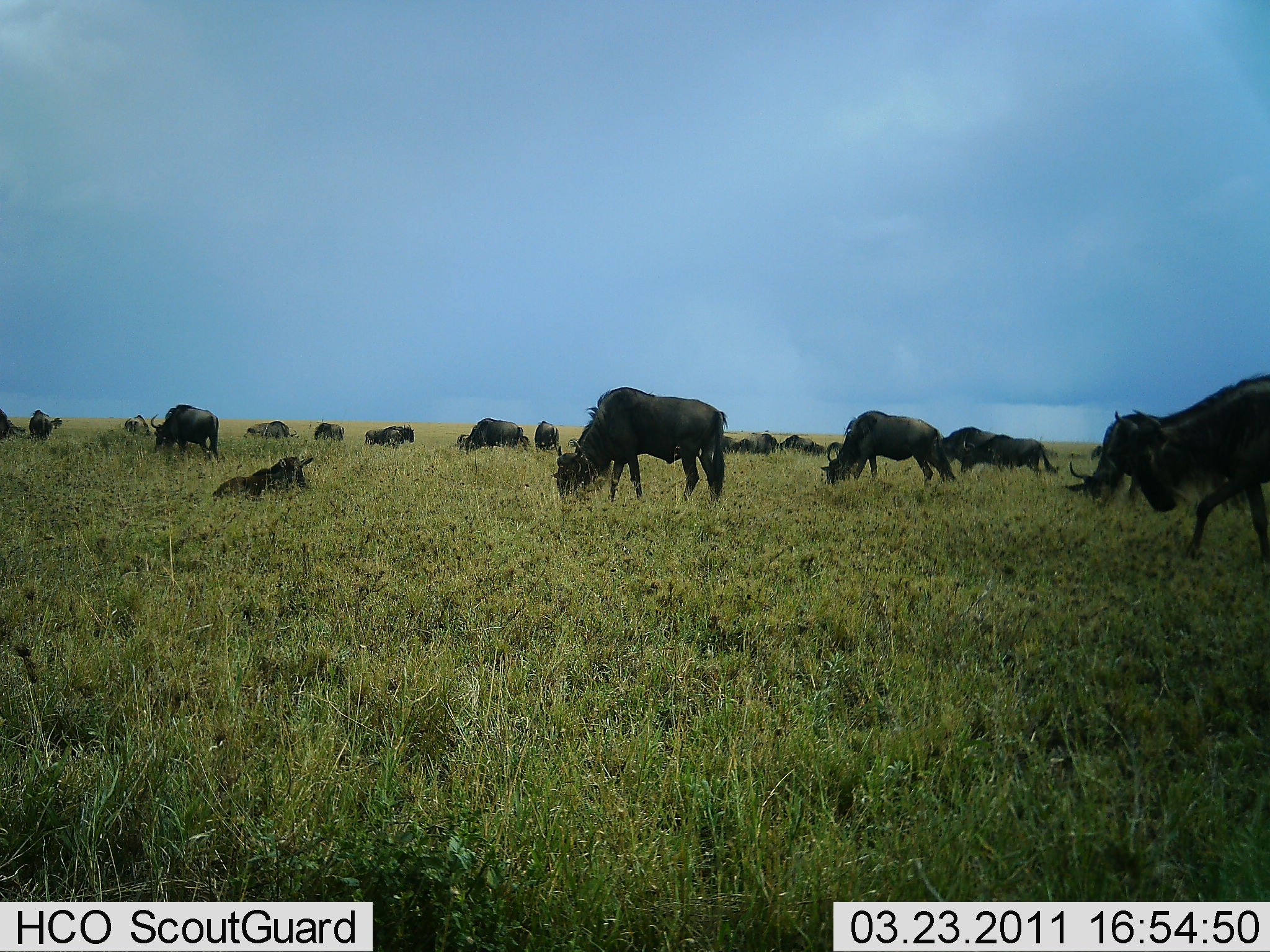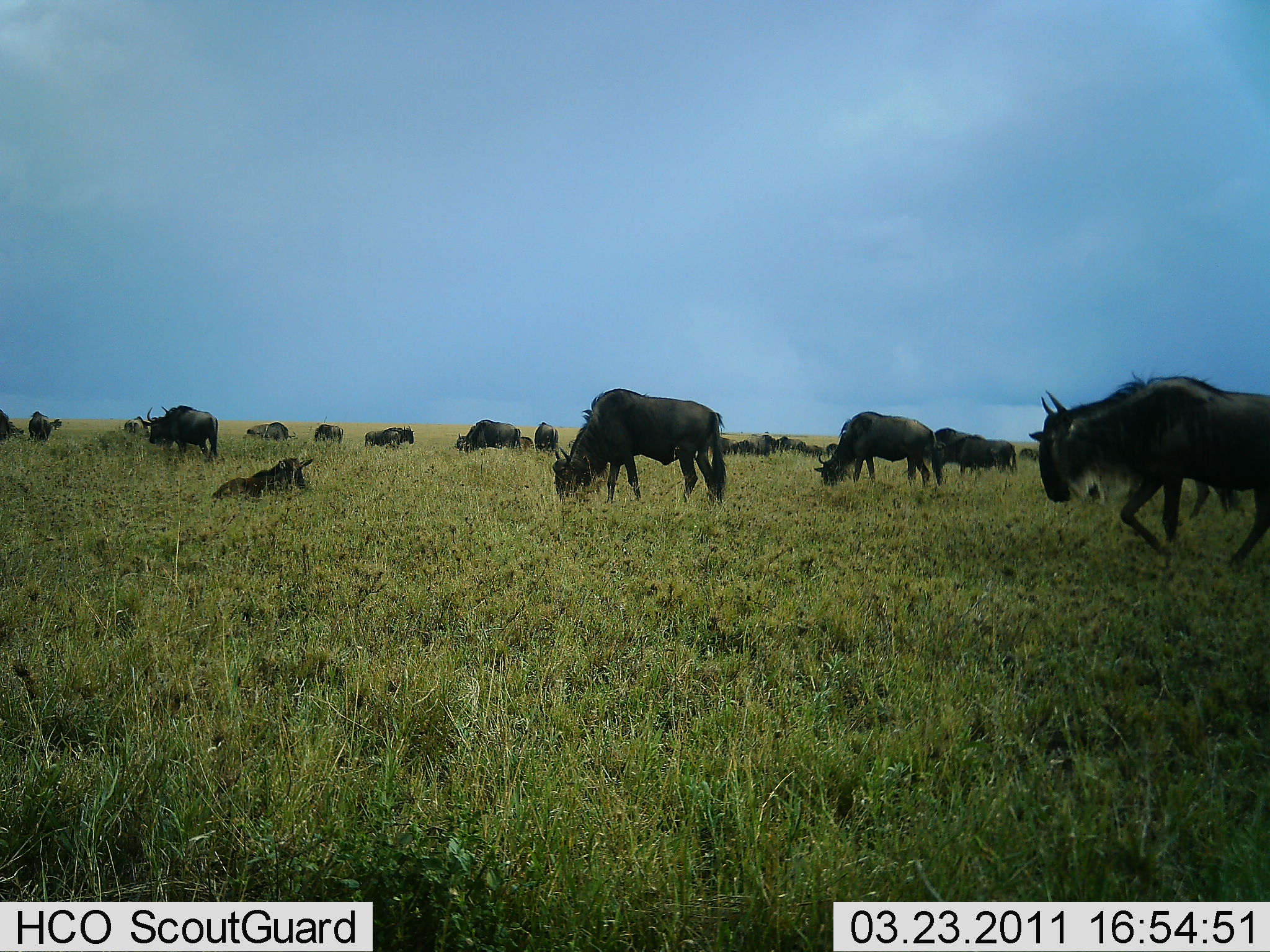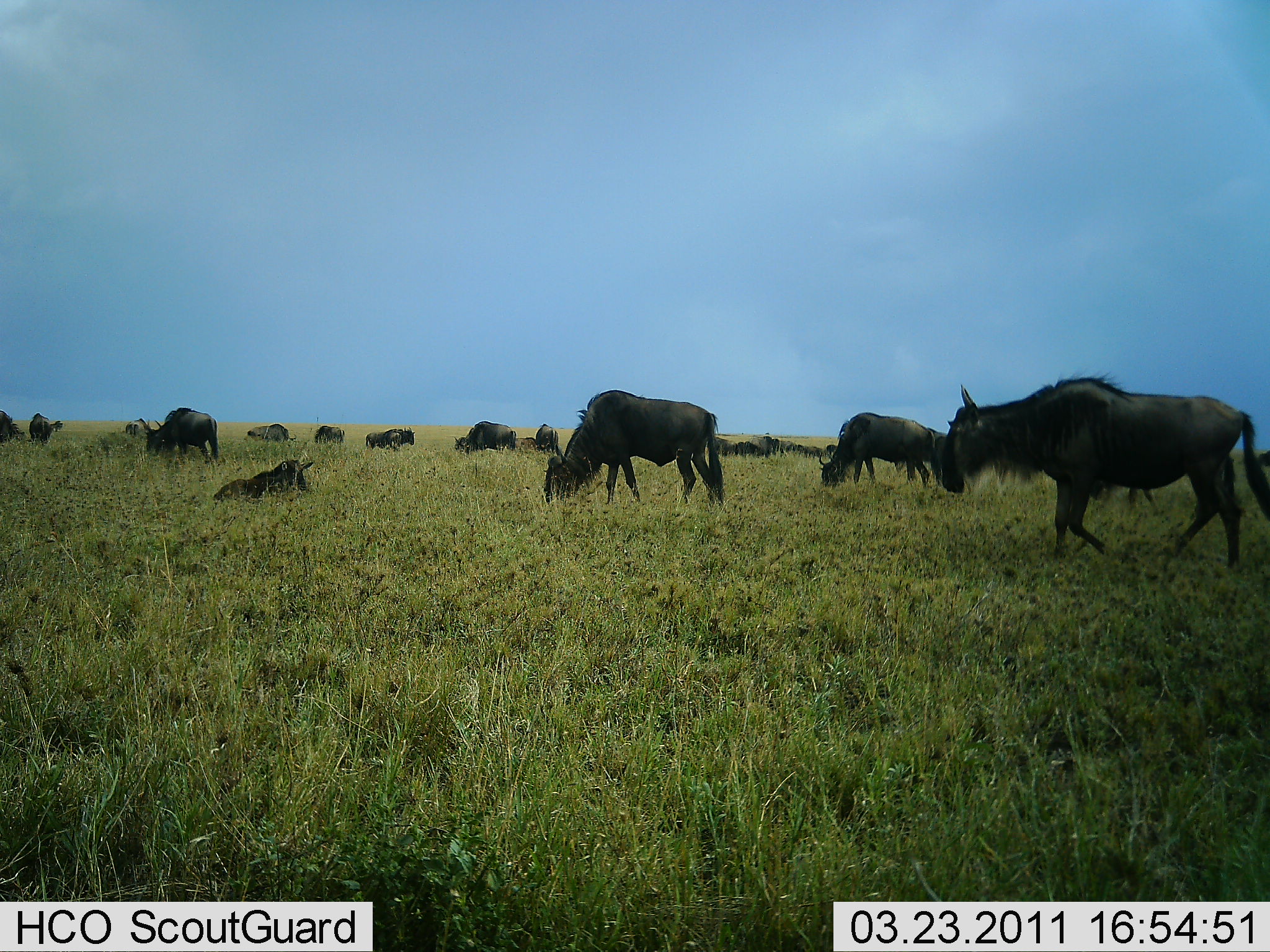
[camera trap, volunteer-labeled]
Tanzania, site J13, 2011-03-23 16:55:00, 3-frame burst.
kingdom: Animalia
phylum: Chordata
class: Mammalia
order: Artiodactyla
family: Bovidae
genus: Connochaetes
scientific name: Connochaetes taurinus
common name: blue wildebeest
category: wildebeest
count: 11-50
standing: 58%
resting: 75%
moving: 75%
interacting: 0%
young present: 8%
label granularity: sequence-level